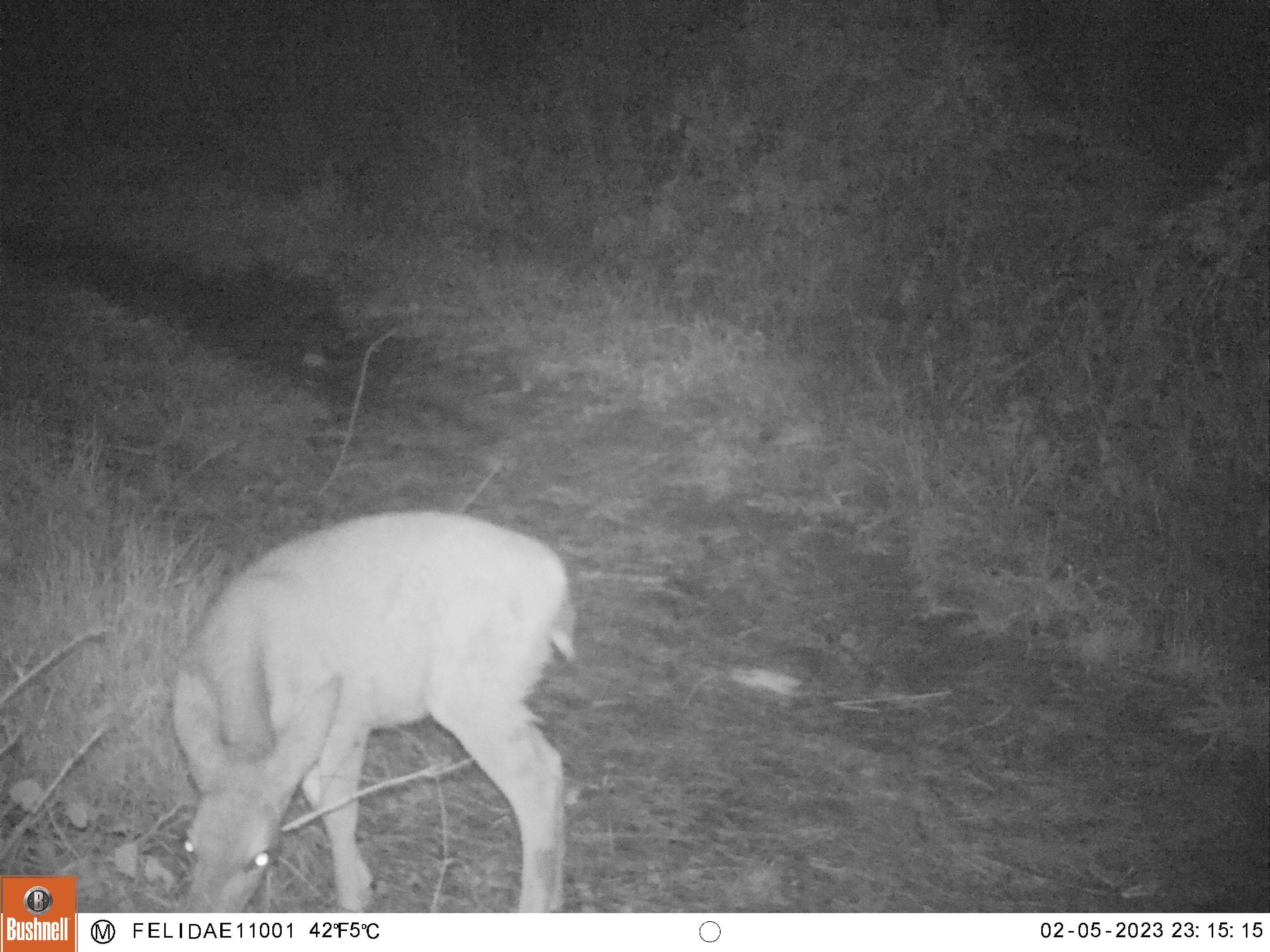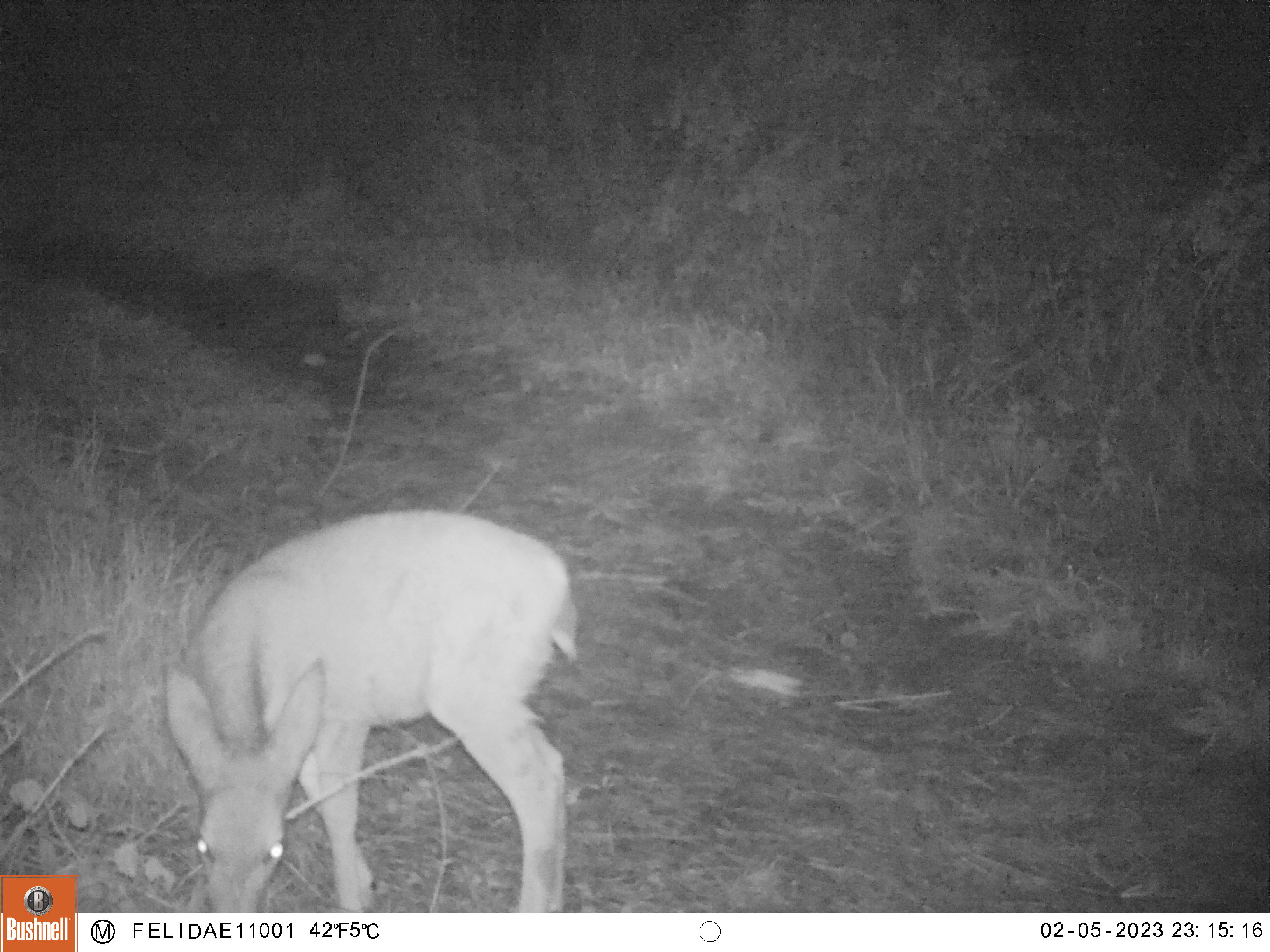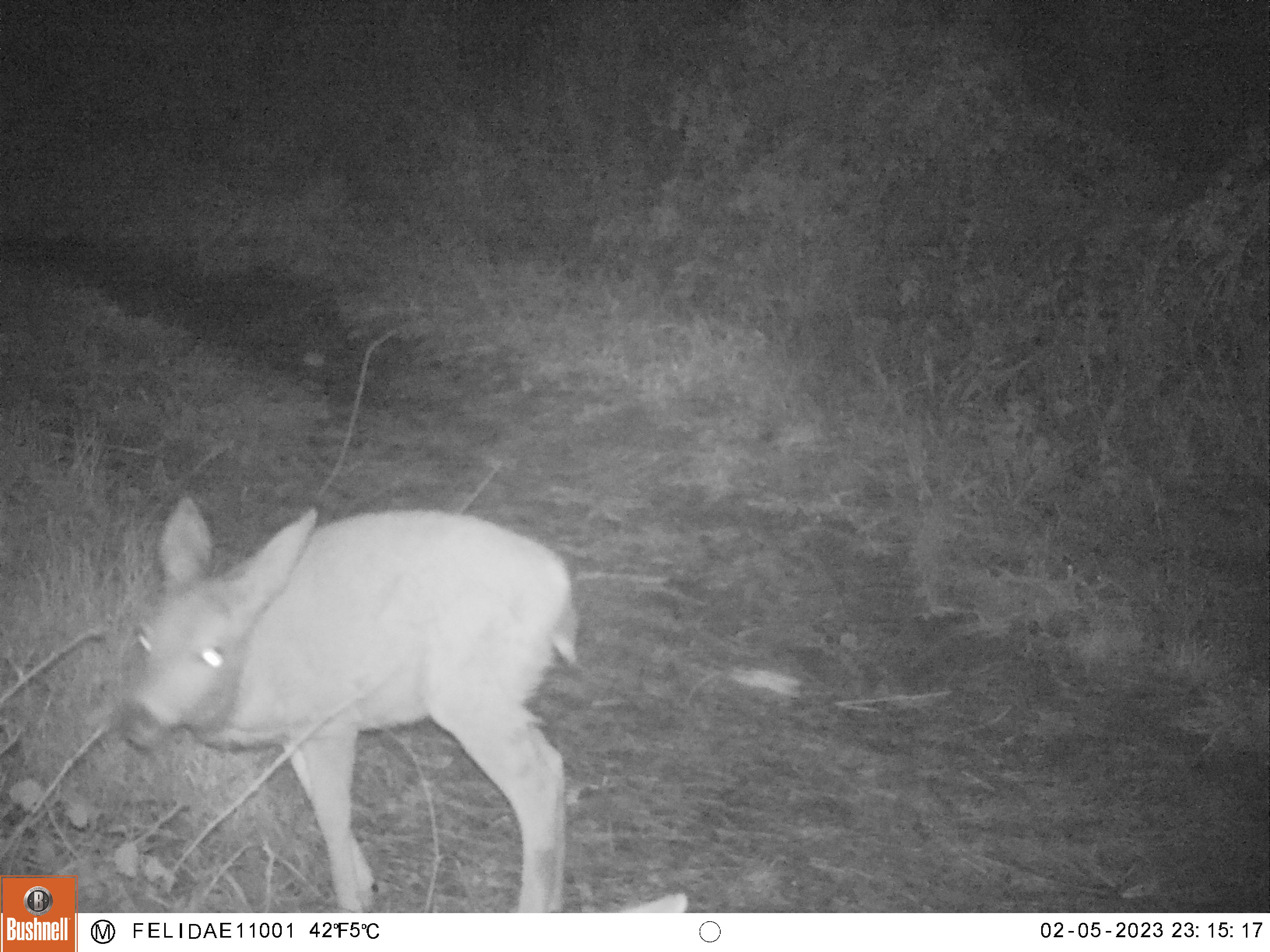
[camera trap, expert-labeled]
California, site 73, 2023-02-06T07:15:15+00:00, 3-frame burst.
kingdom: Animalia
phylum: Chordata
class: Mammalia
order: Artiodactyla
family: Cervidae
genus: Odocoileus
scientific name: Odocoileus hemionus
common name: mule deer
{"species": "mule deer (Odocoileus hemionus)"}